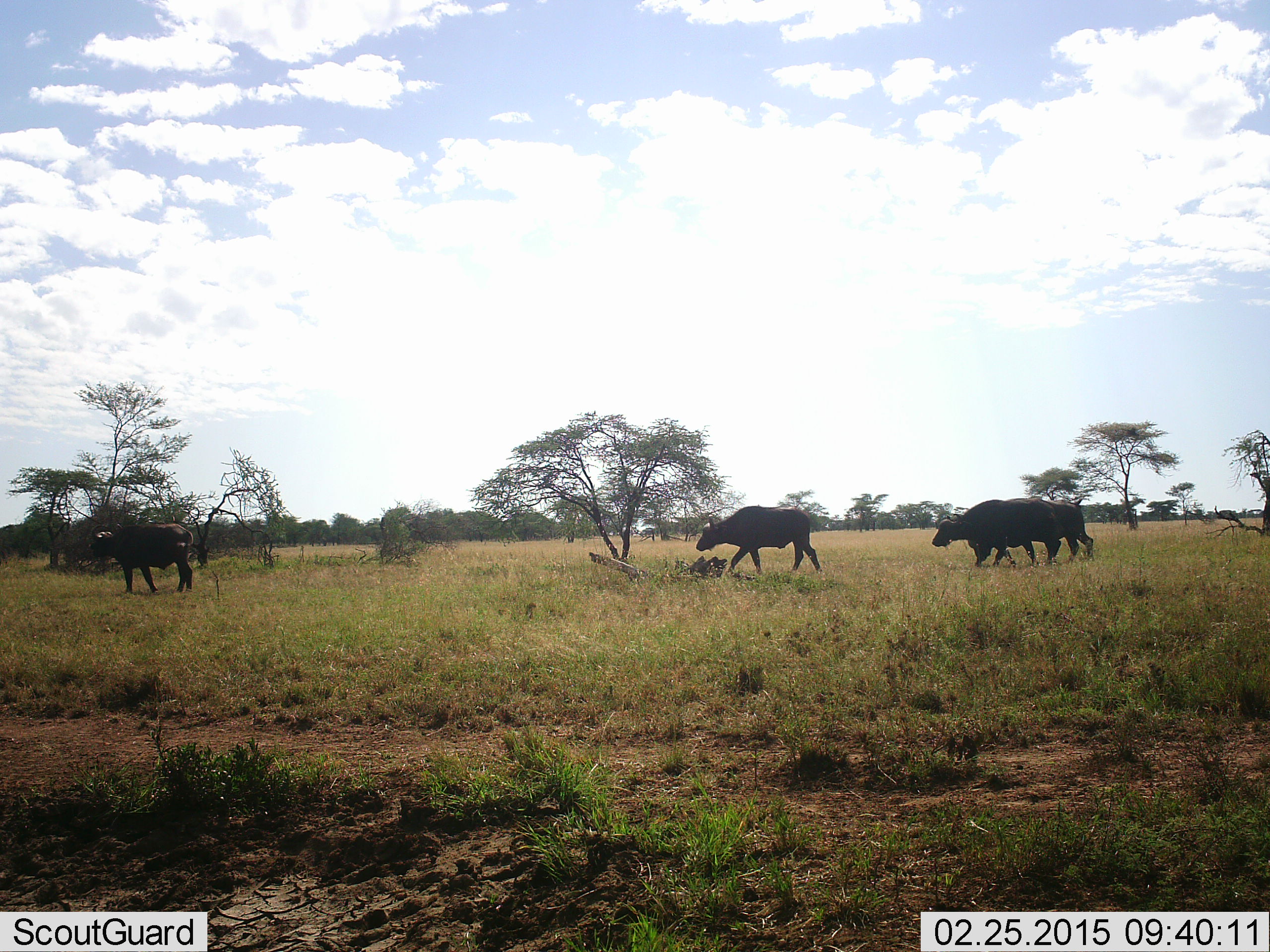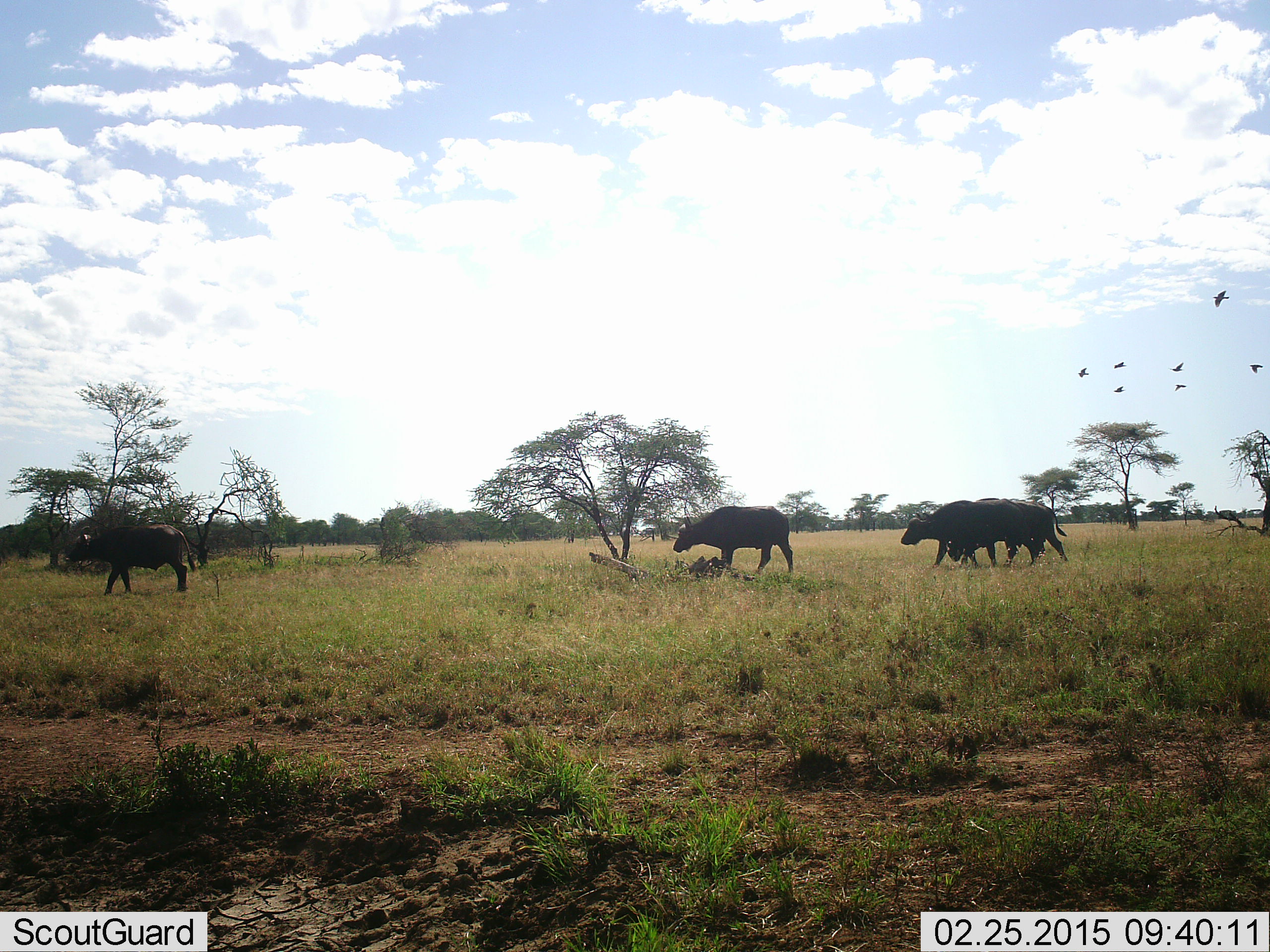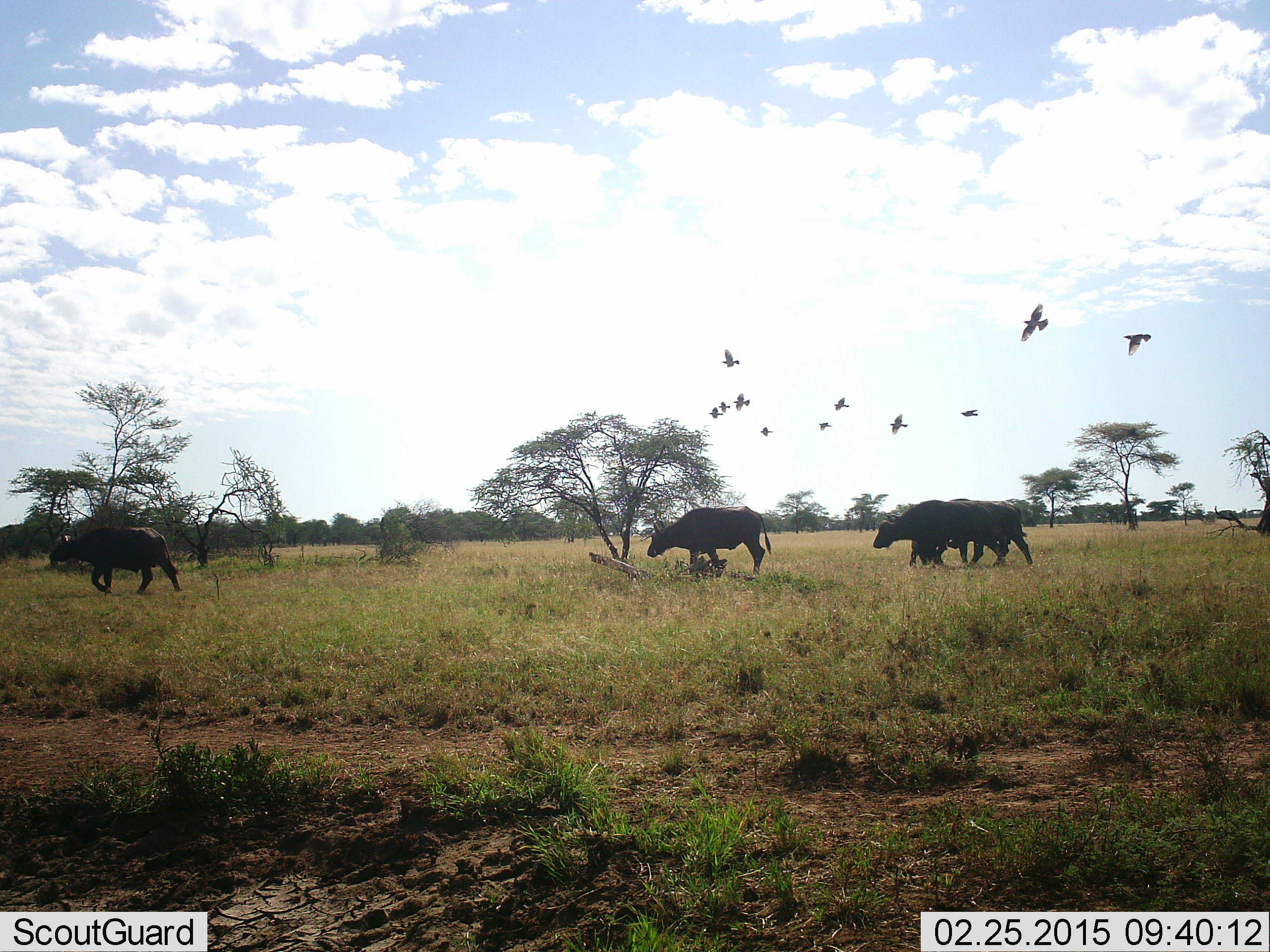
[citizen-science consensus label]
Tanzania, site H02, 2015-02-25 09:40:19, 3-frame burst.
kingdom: Animalia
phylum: Chordata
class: Mammalia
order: Artiodactyla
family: Bovidae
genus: Syncerus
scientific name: Syncerus caffer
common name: cape buffalo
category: buffalo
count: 4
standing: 6%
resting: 0%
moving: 100%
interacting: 6%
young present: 18%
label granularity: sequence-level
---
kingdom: Animalia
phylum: Chordata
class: Aves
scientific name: Aves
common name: bird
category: otherbird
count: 11-50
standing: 0%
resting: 0%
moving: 100%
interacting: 0%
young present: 0%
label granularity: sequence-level